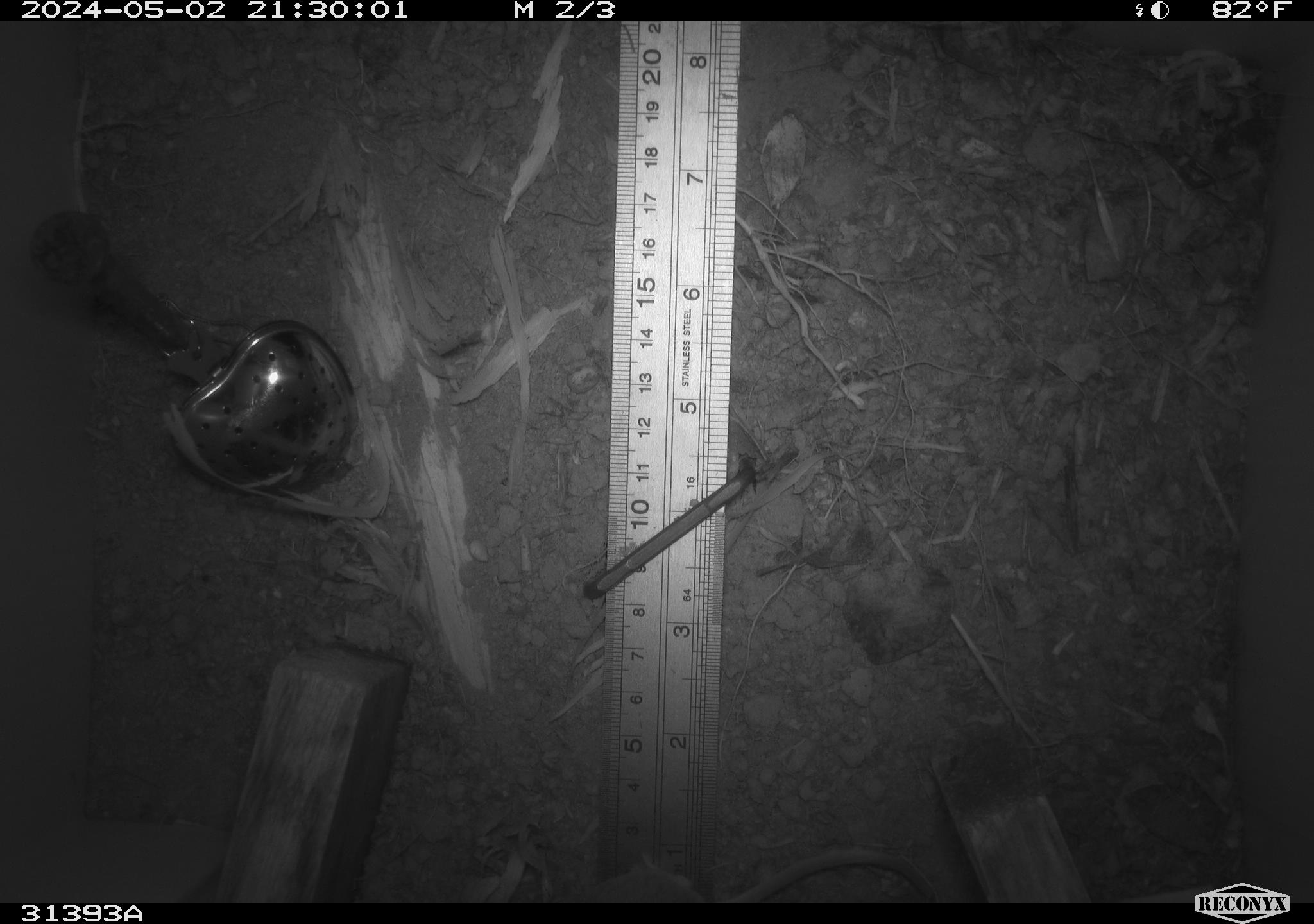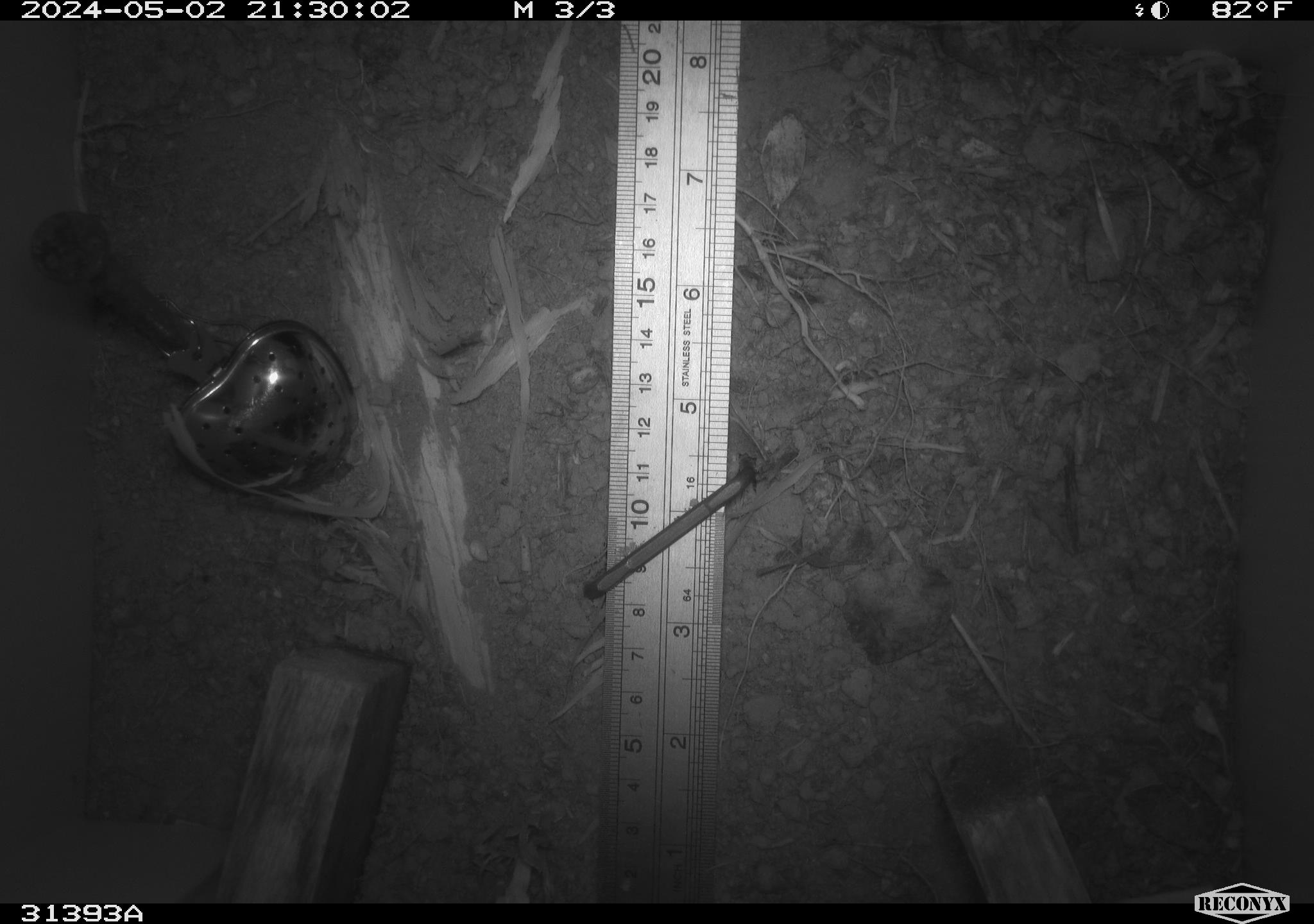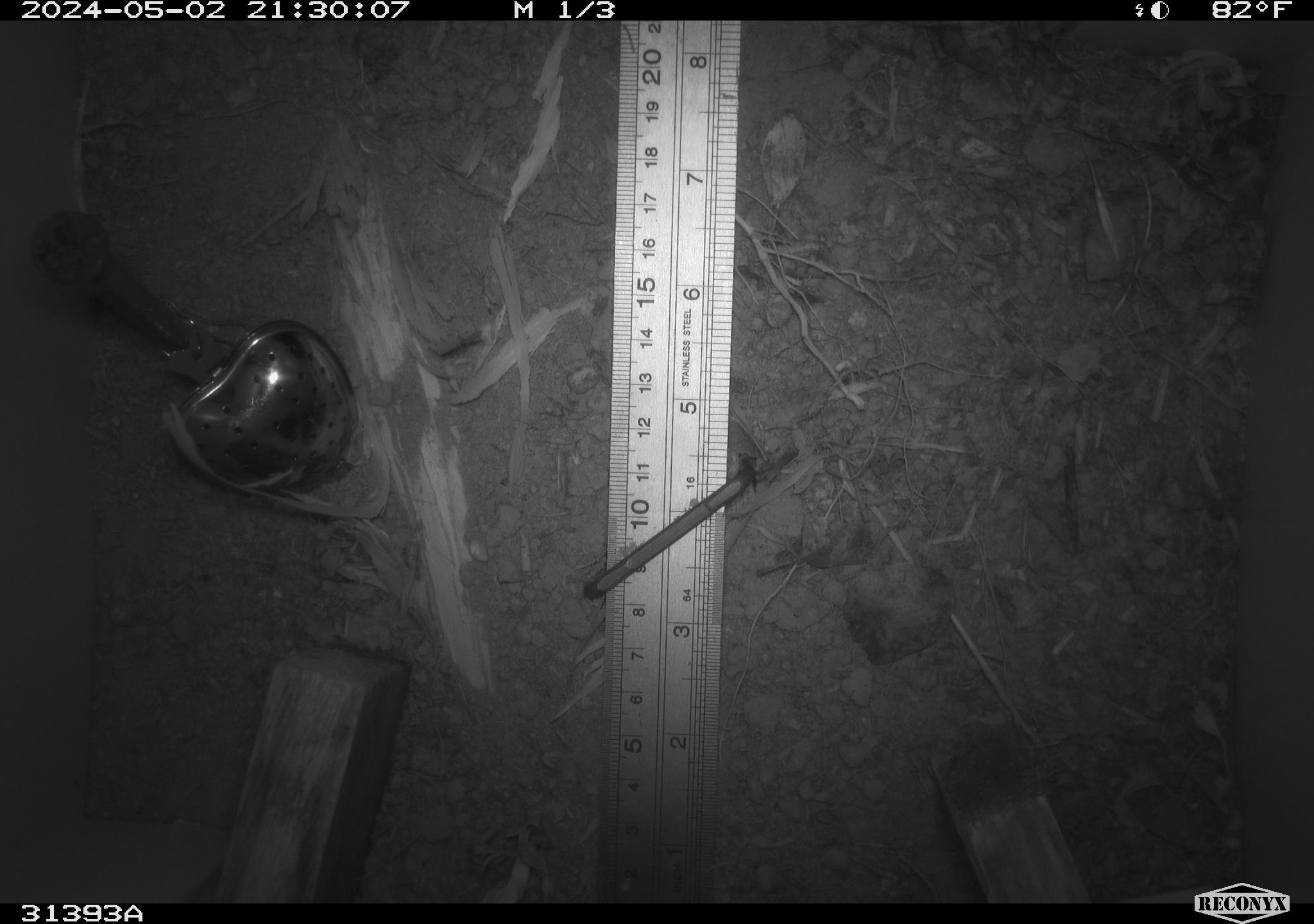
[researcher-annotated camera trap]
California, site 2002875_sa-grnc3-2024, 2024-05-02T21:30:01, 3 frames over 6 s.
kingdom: Animalia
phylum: Chordata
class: Mammalia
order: Rodentia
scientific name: Rodentia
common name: rodent